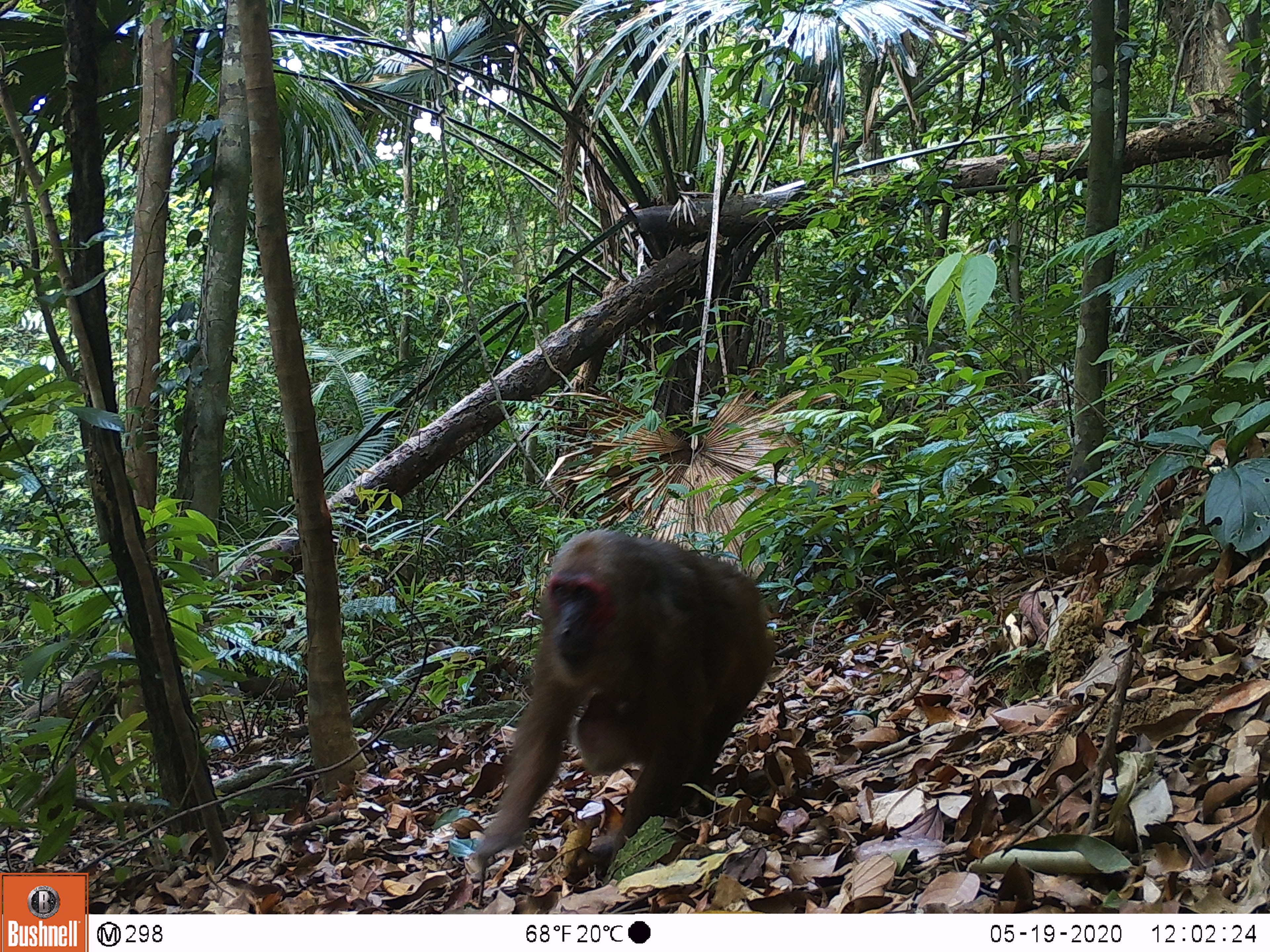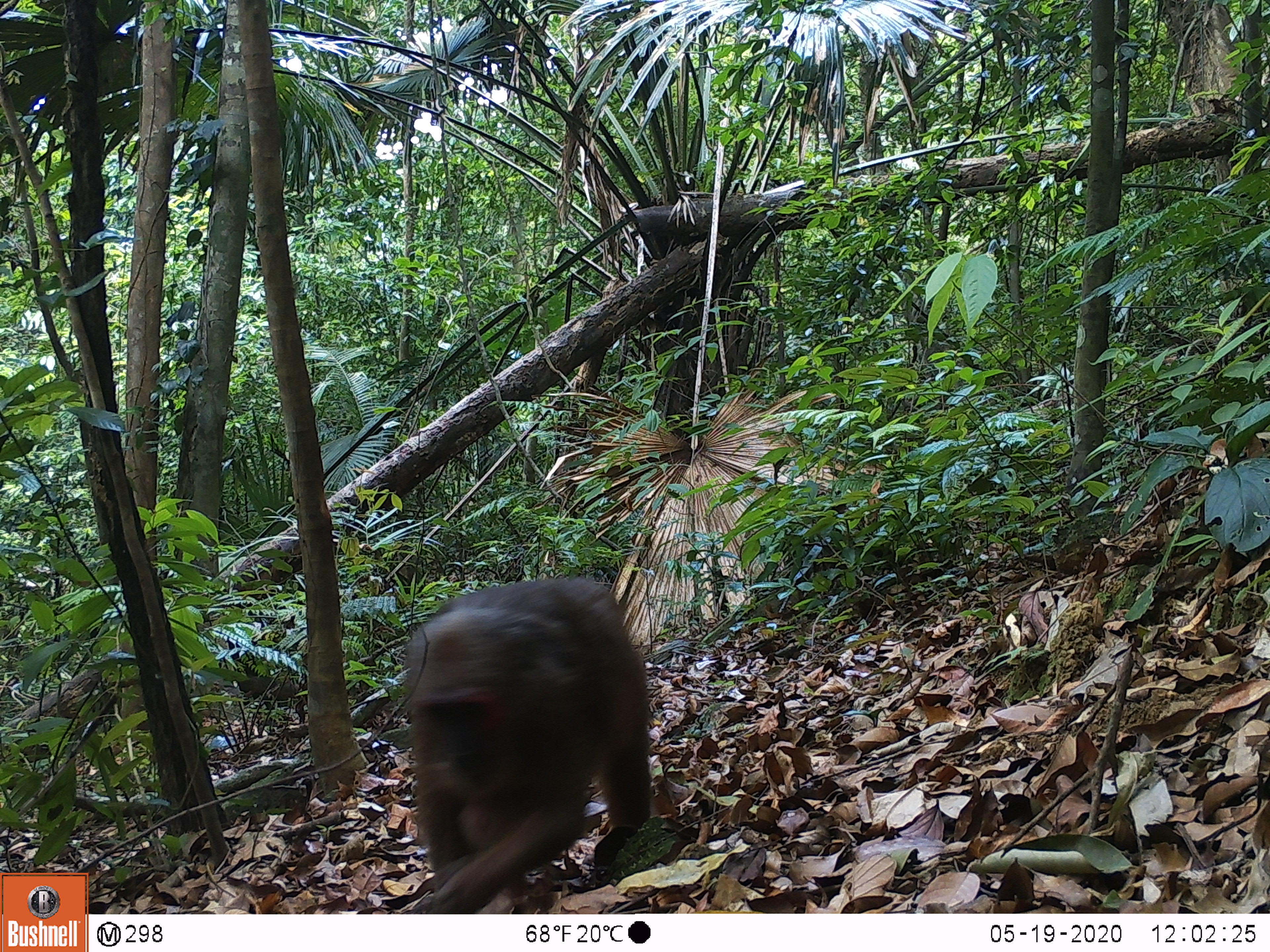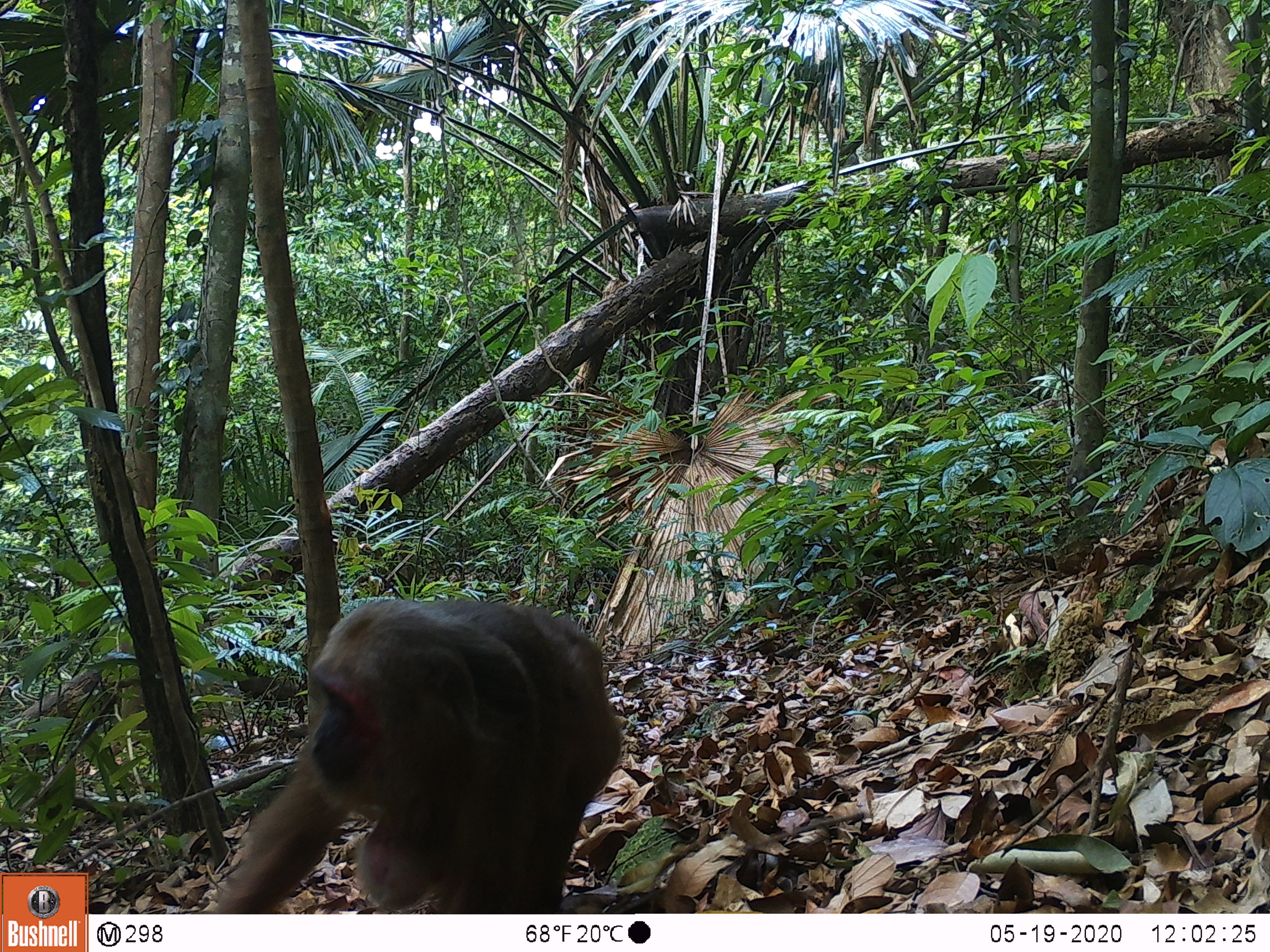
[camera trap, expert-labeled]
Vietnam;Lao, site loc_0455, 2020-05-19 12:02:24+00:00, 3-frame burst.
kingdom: Animalia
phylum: Chordata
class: Mammalia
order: Primates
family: Cercopithecidae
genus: Macaca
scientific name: Macaca arctoides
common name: stump-tailed macaque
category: stump tailed macaque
Stump tailed macaque (stump-tailed macaque) (Macaca arctoides). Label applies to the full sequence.